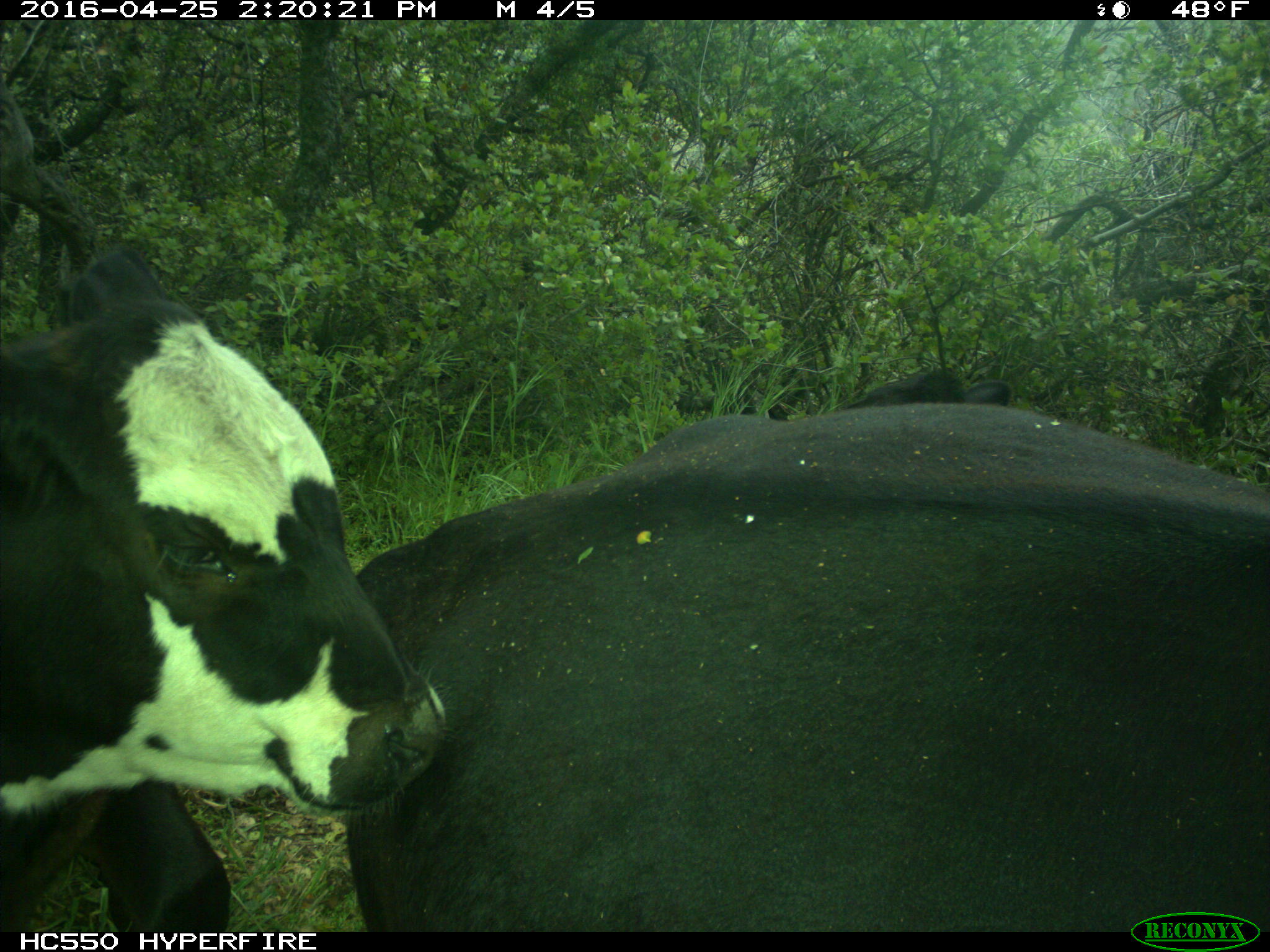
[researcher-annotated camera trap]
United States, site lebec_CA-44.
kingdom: Animalia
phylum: Chordata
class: Mammalia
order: Artiodactyla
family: Bovidae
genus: Bos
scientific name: Bos taurus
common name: domestic cow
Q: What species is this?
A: Bos taurus (domestic cow).